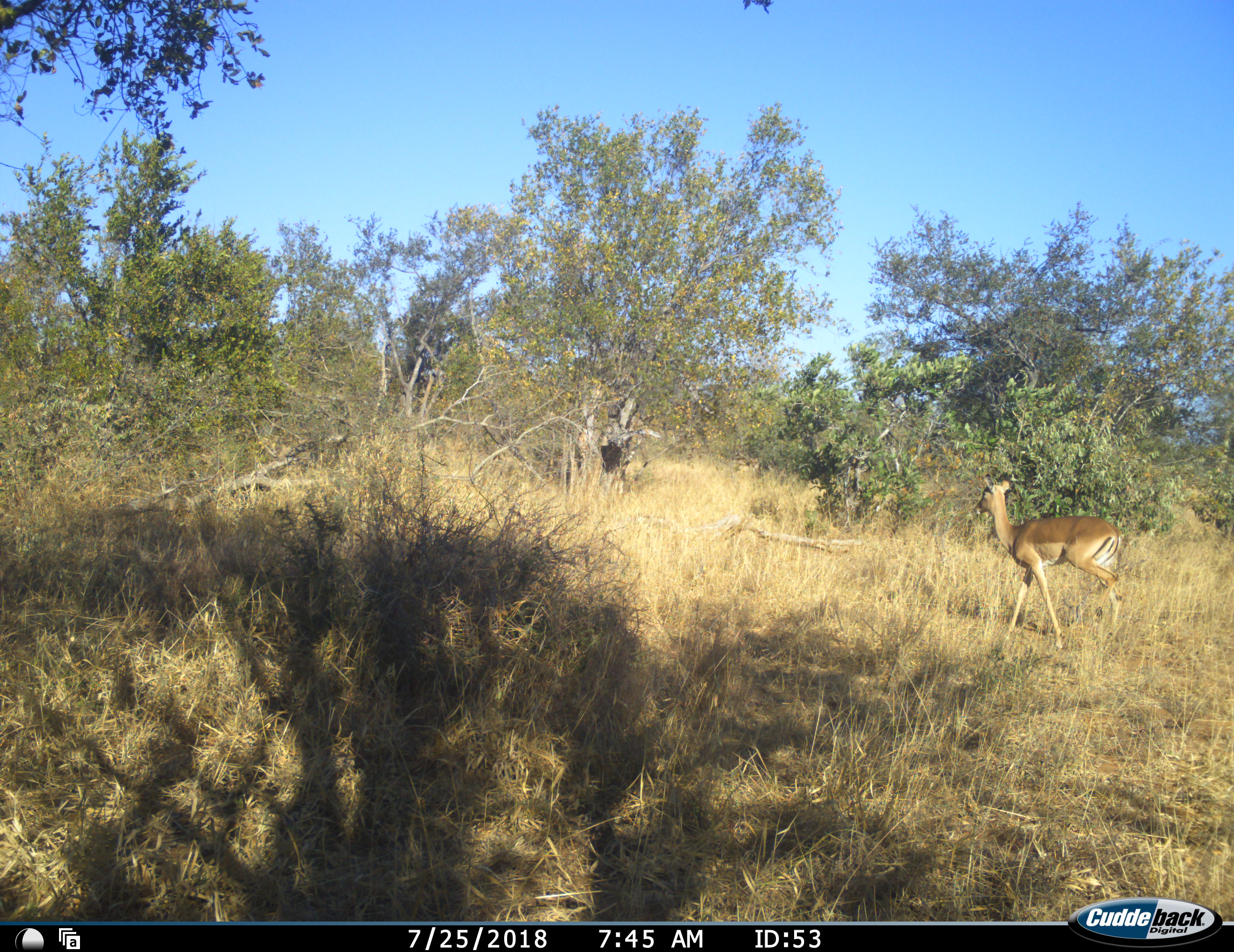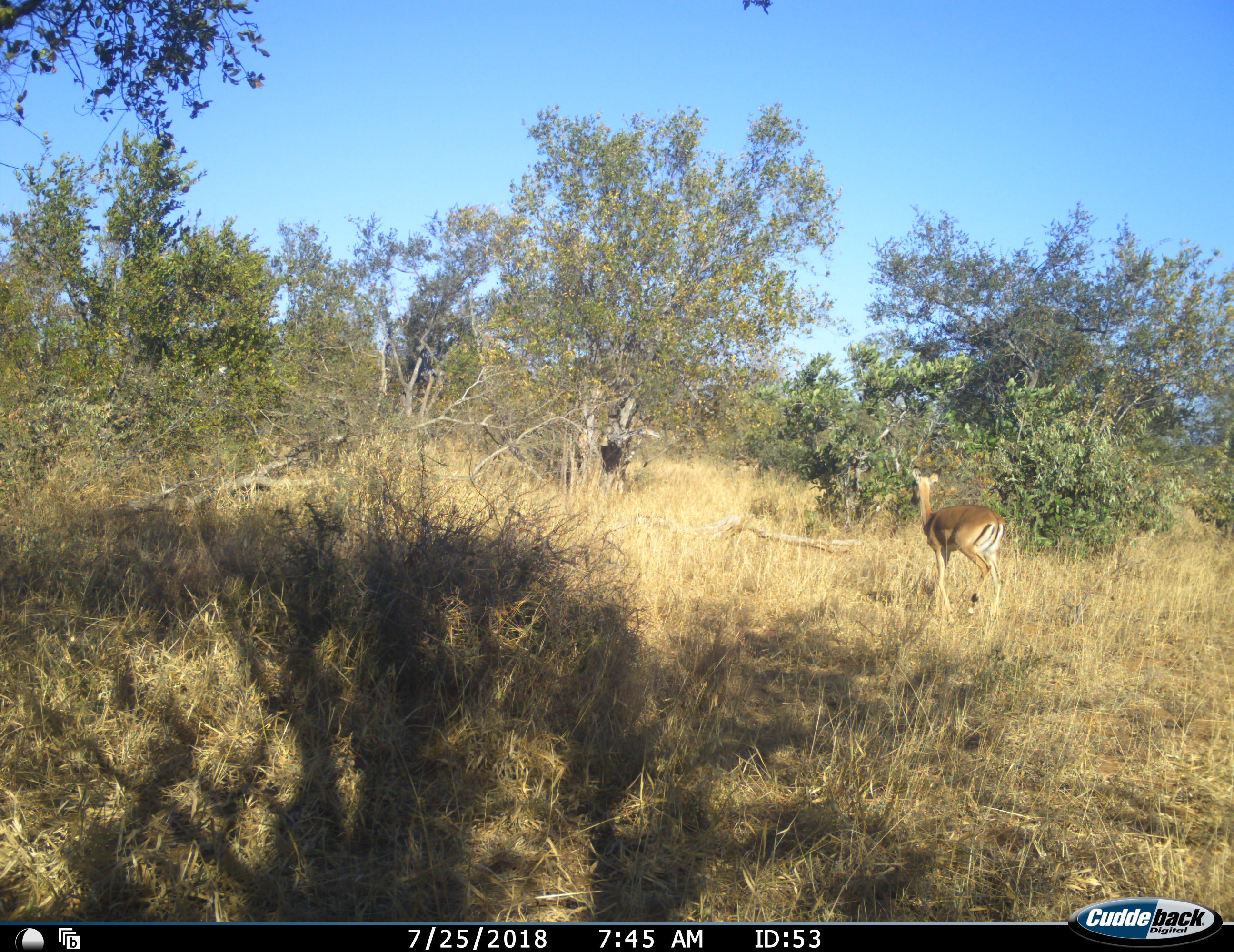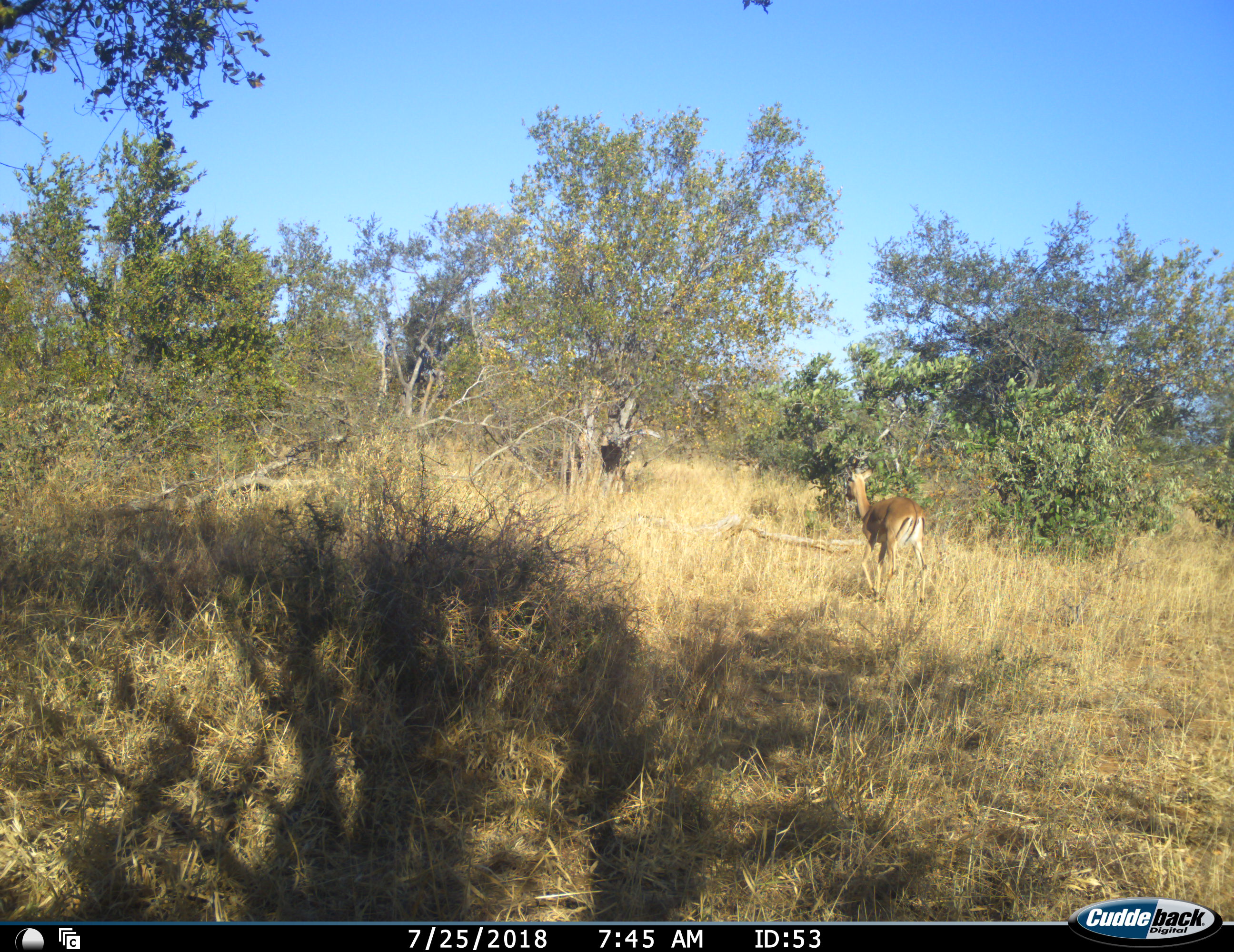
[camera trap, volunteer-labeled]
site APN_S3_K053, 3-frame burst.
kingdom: Animalia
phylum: Chordata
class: Mammalia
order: Artiodactyla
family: Bovidae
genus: Aepyceros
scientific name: Aepyceros melampus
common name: impala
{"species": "impala (Aepyceros melampus)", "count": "1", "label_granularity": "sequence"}